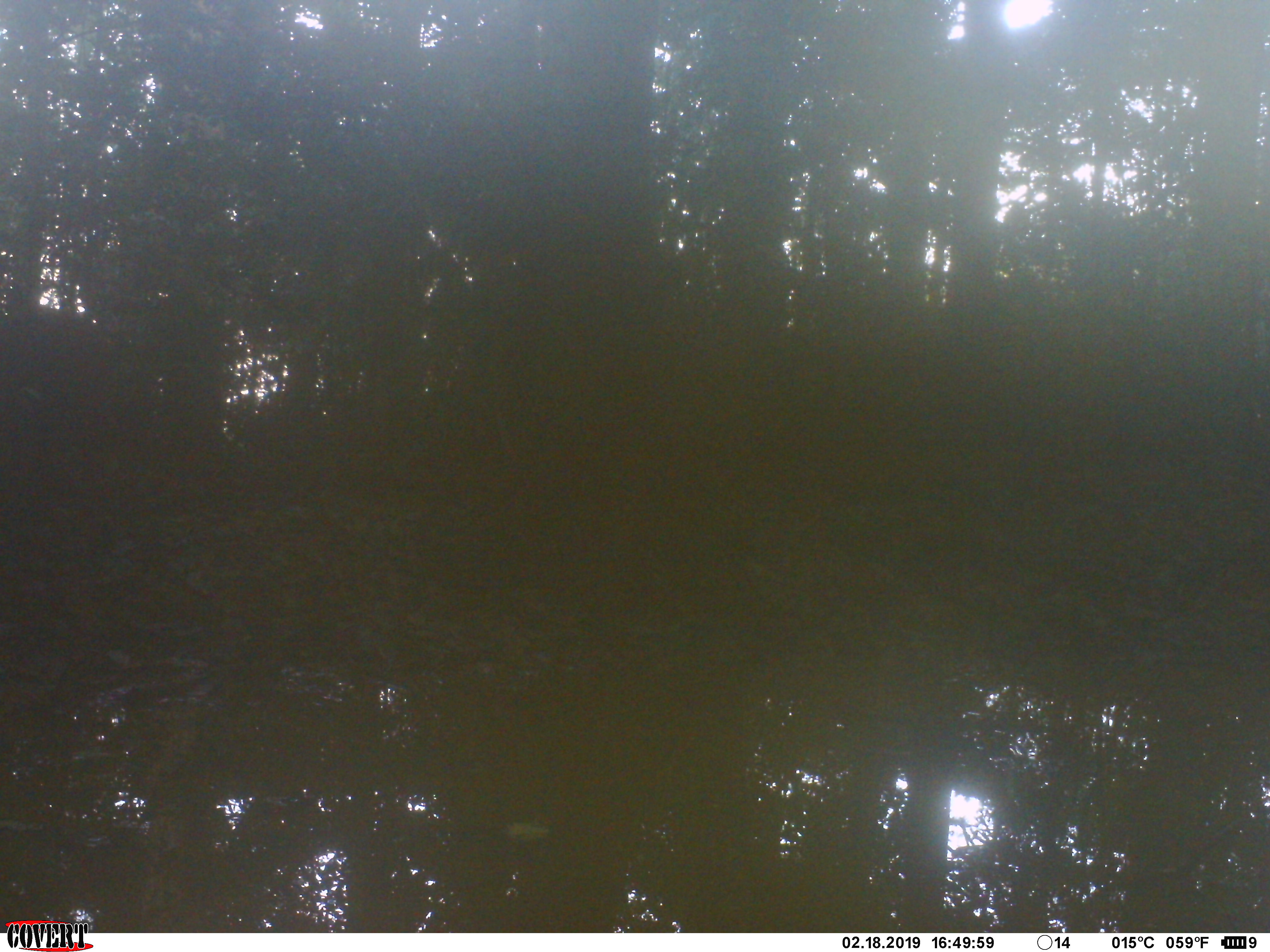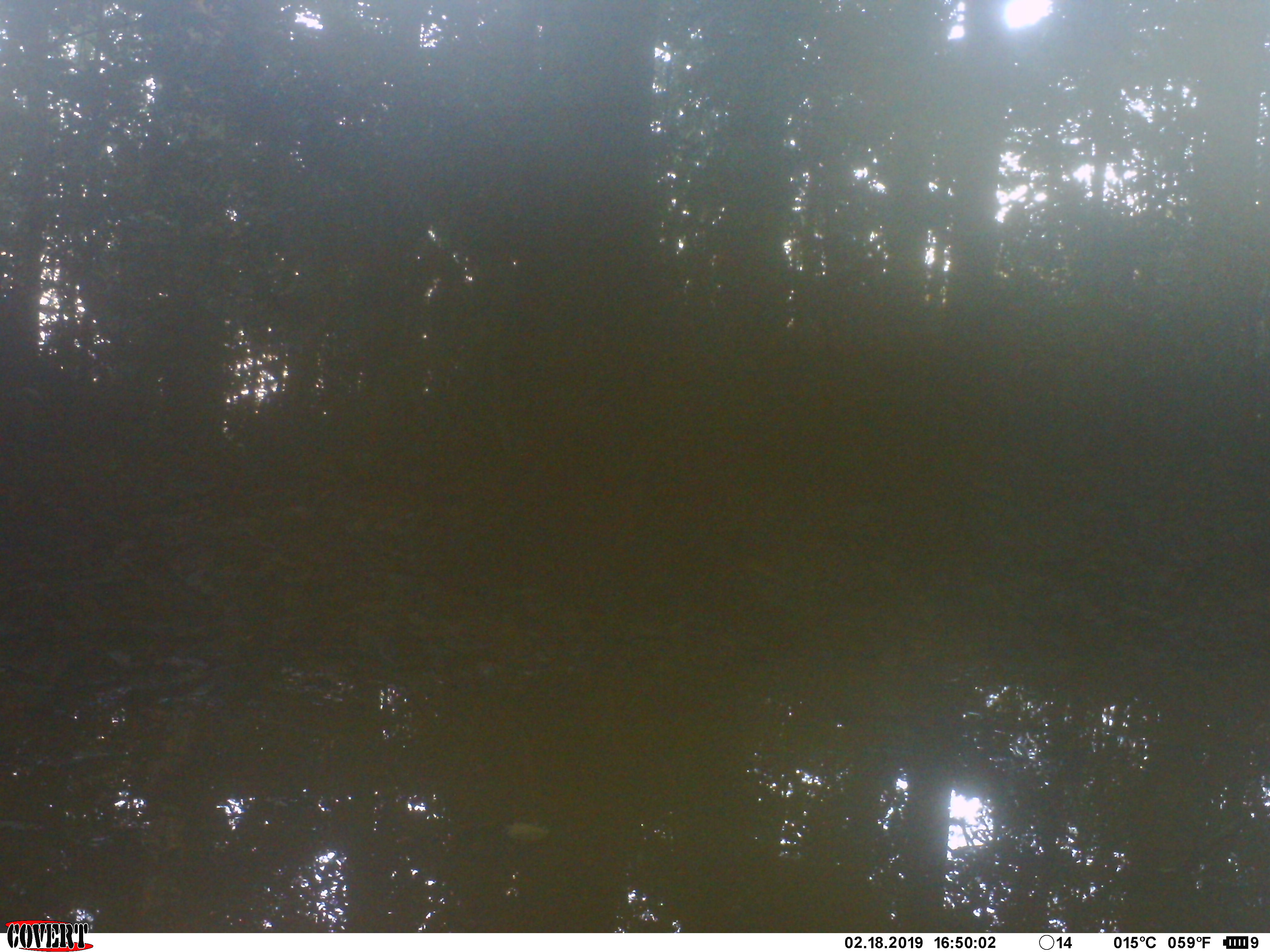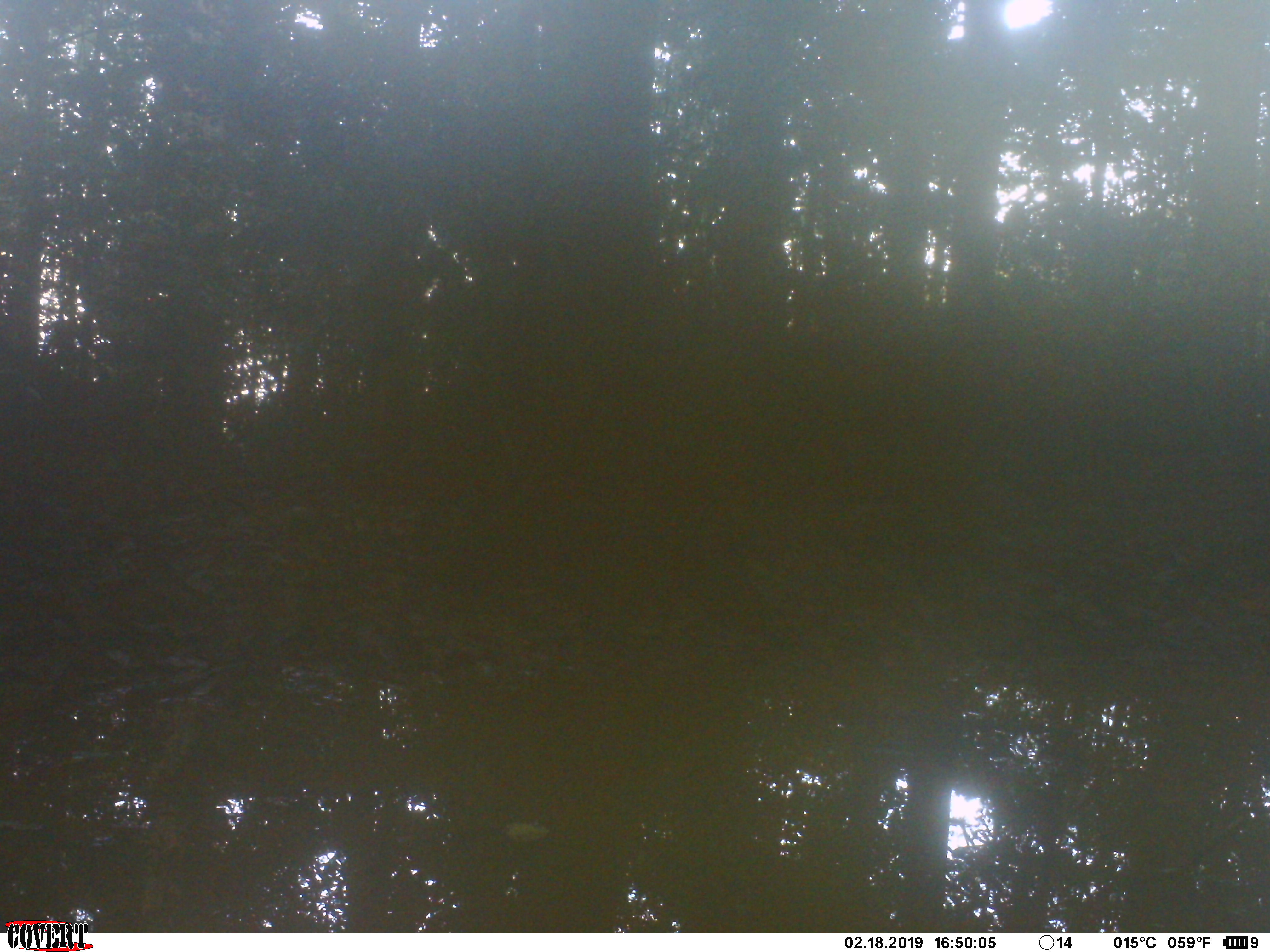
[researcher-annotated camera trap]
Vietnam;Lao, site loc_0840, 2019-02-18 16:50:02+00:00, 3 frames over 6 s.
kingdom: Animalia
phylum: Chordata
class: Mammalia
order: Artiodactyla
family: Suidae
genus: Sus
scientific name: Sus scrofa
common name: eurasian wild pig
Eurasian wild pig (Sus scrofa). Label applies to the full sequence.